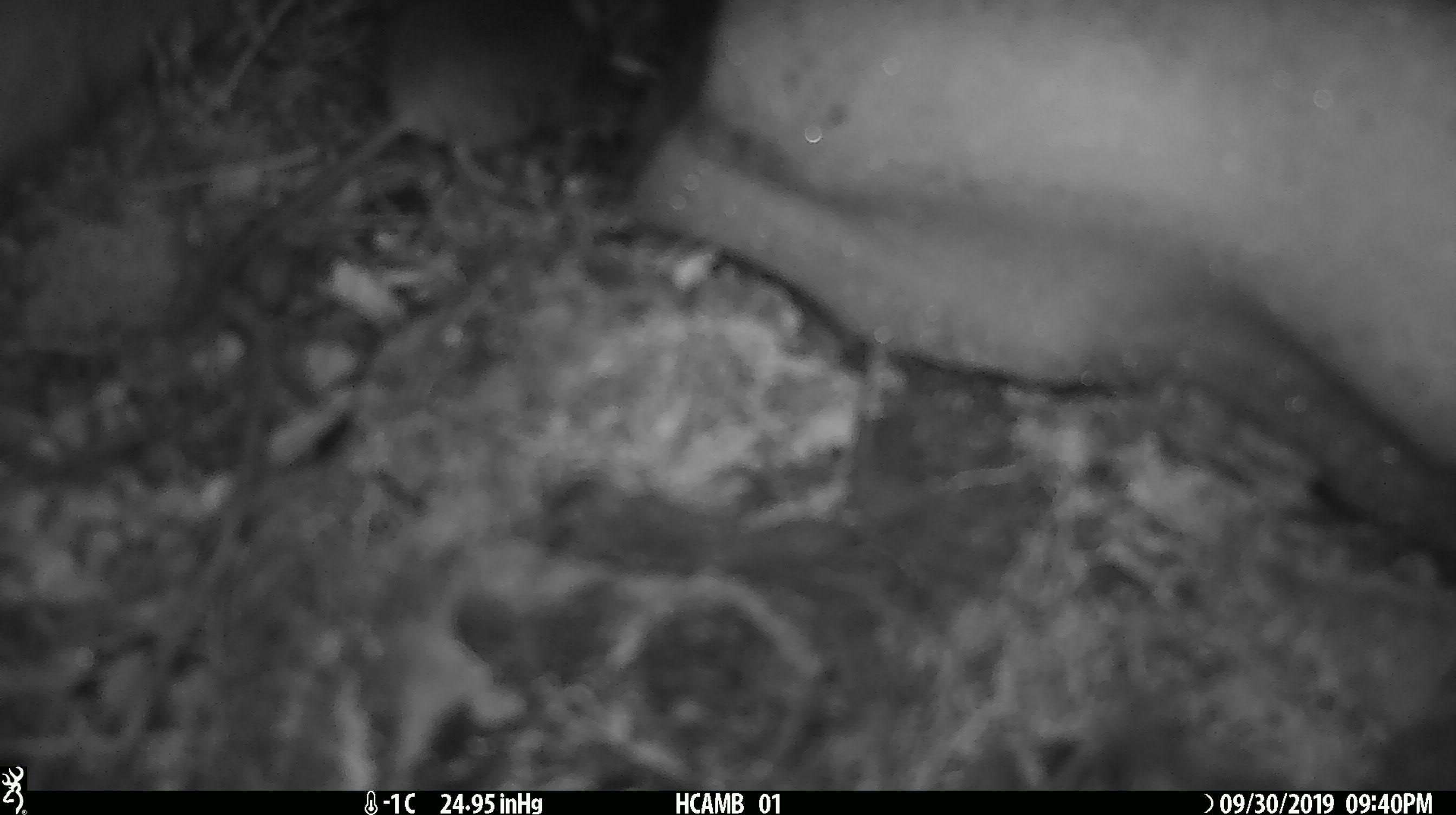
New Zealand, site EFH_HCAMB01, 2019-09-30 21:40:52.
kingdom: Animalia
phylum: Chordata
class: Mammalia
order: Rodentia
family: Muridae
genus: Mus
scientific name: Mus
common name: mouse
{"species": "mouse (Mus)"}